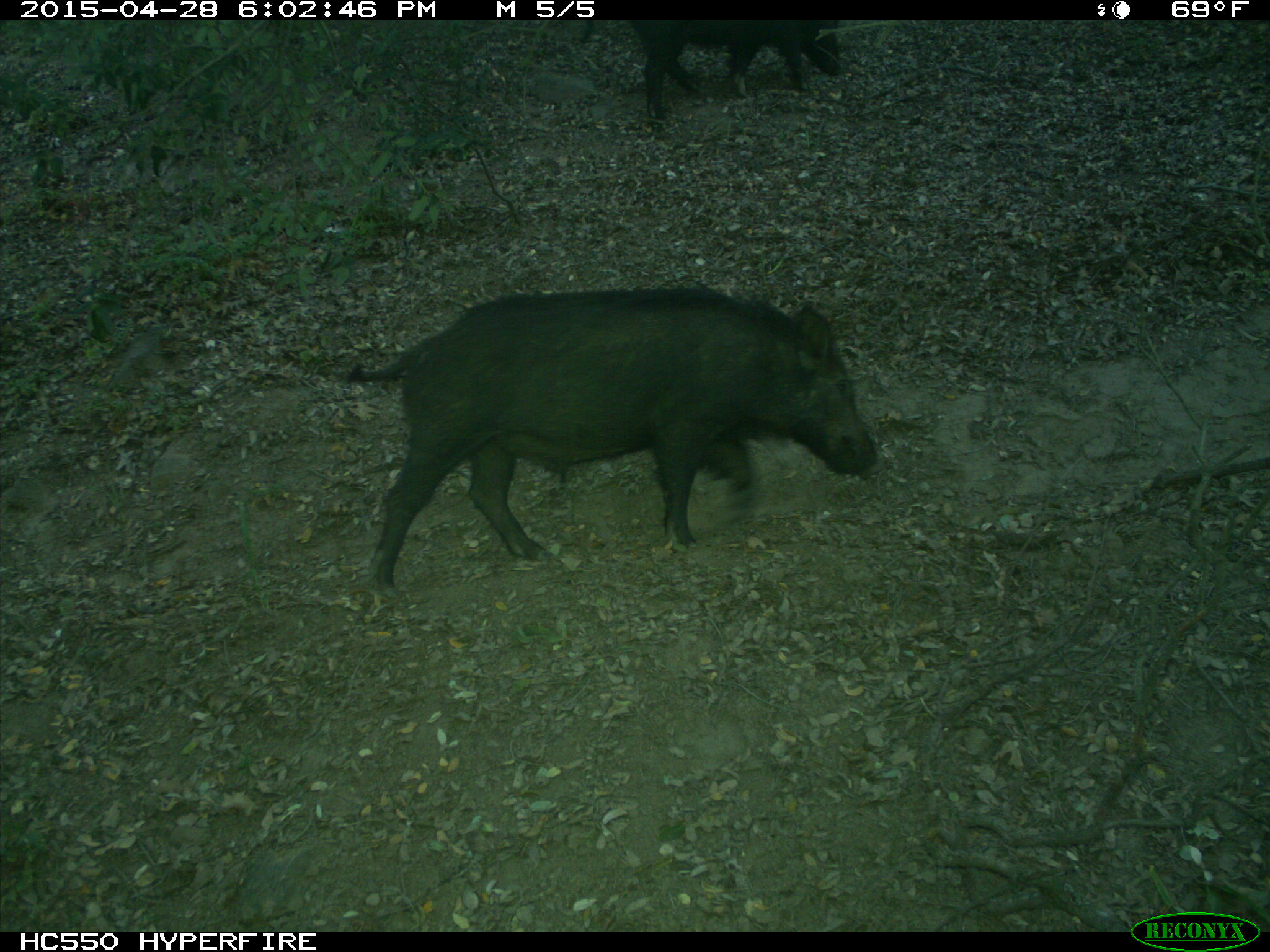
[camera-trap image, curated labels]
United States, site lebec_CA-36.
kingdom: Animalia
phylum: Chordata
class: Mammalia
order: Artiodactyla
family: Suidae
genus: Sus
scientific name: Sus scrofa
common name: wild boar